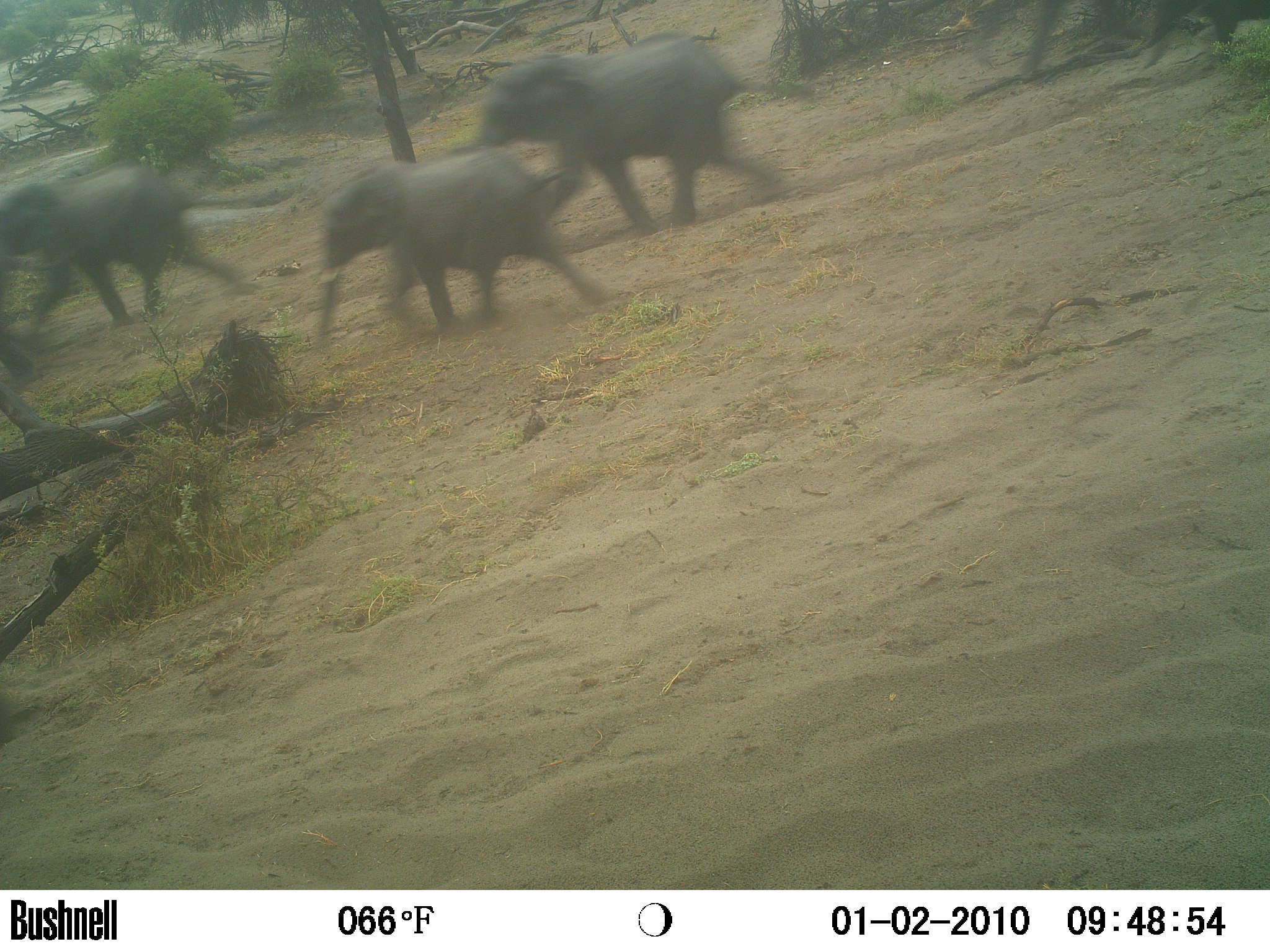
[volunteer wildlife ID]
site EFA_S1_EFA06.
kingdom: Animalia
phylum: Chordata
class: Mammalia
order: Proboscidea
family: Elephantidae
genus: Loxodonta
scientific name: Loxodonta africana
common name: african bush elephant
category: elephant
Elephant (african bush elephant) (Loxodonta africana), count 3. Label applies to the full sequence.